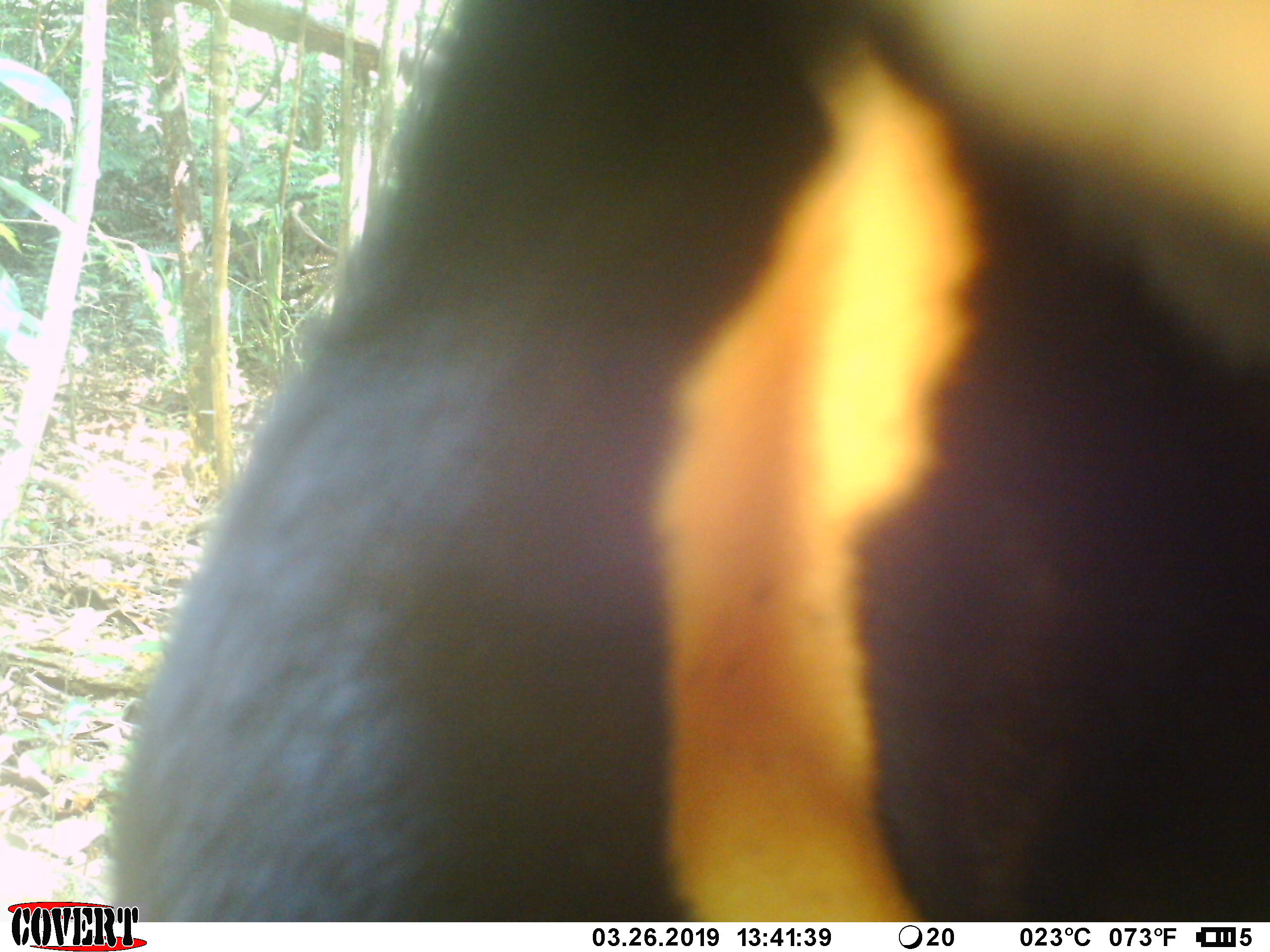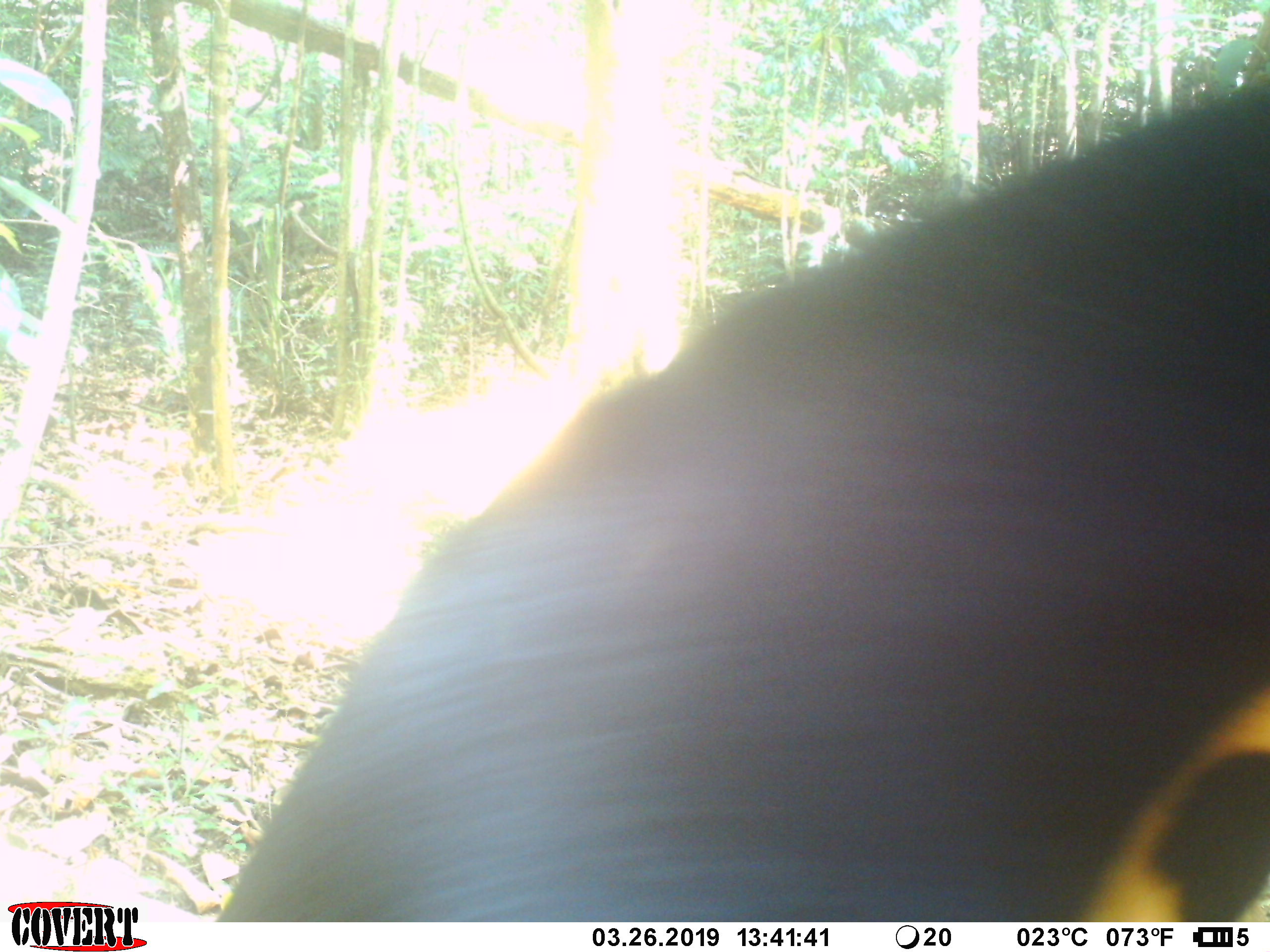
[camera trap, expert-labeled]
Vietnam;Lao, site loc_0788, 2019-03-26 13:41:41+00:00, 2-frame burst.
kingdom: Animalia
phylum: Chordata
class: Mammalia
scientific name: Mammalia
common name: mammal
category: unidentified mammal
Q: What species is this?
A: Unidentified mammal (mammal) (Mammalia).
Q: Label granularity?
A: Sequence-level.